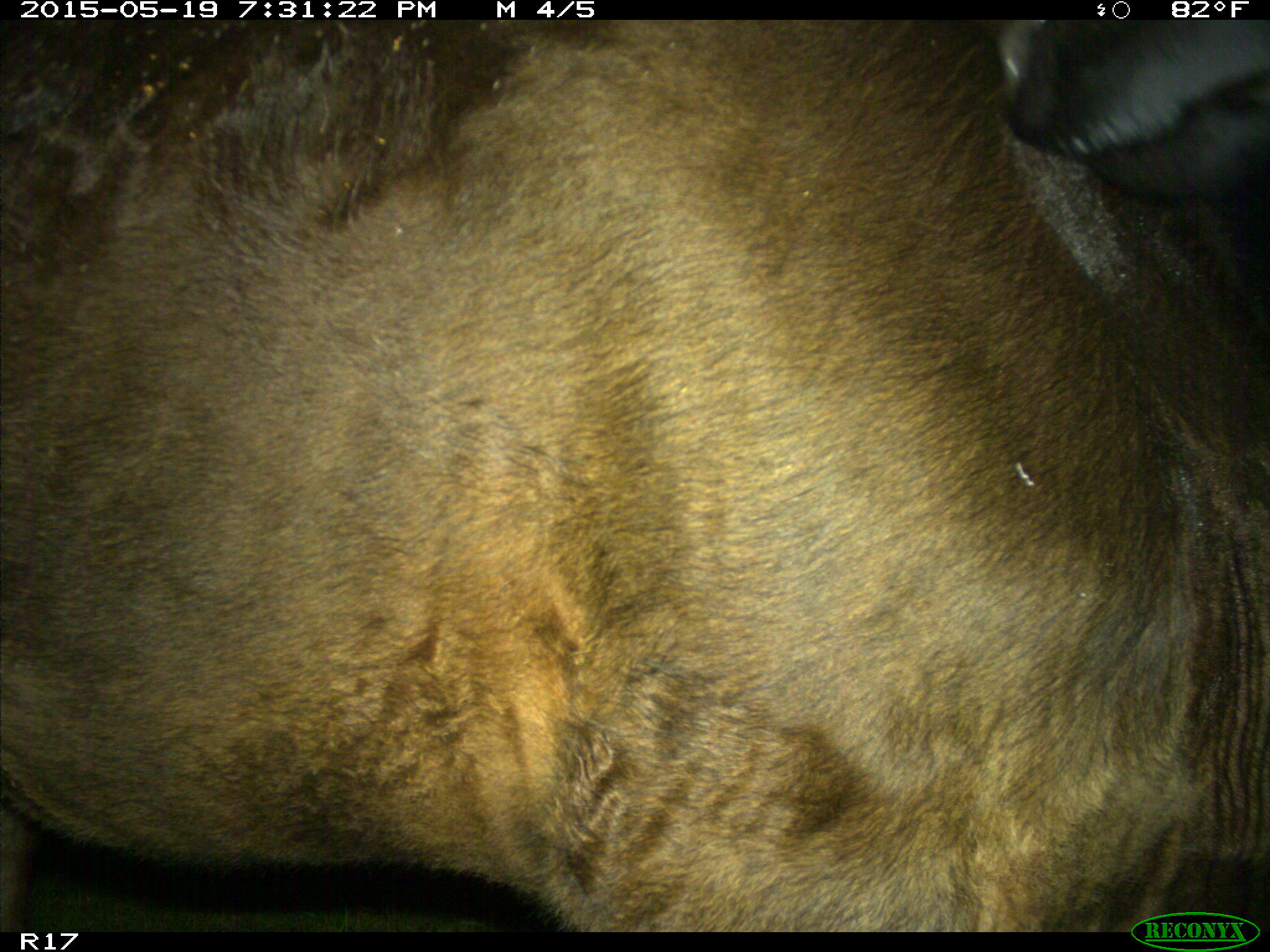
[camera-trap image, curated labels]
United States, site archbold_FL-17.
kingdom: Animalia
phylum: Chordata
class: Mammalia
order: Artiodactyla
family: Bovidae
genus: Bos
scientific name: Bos taurus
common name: domestic cow